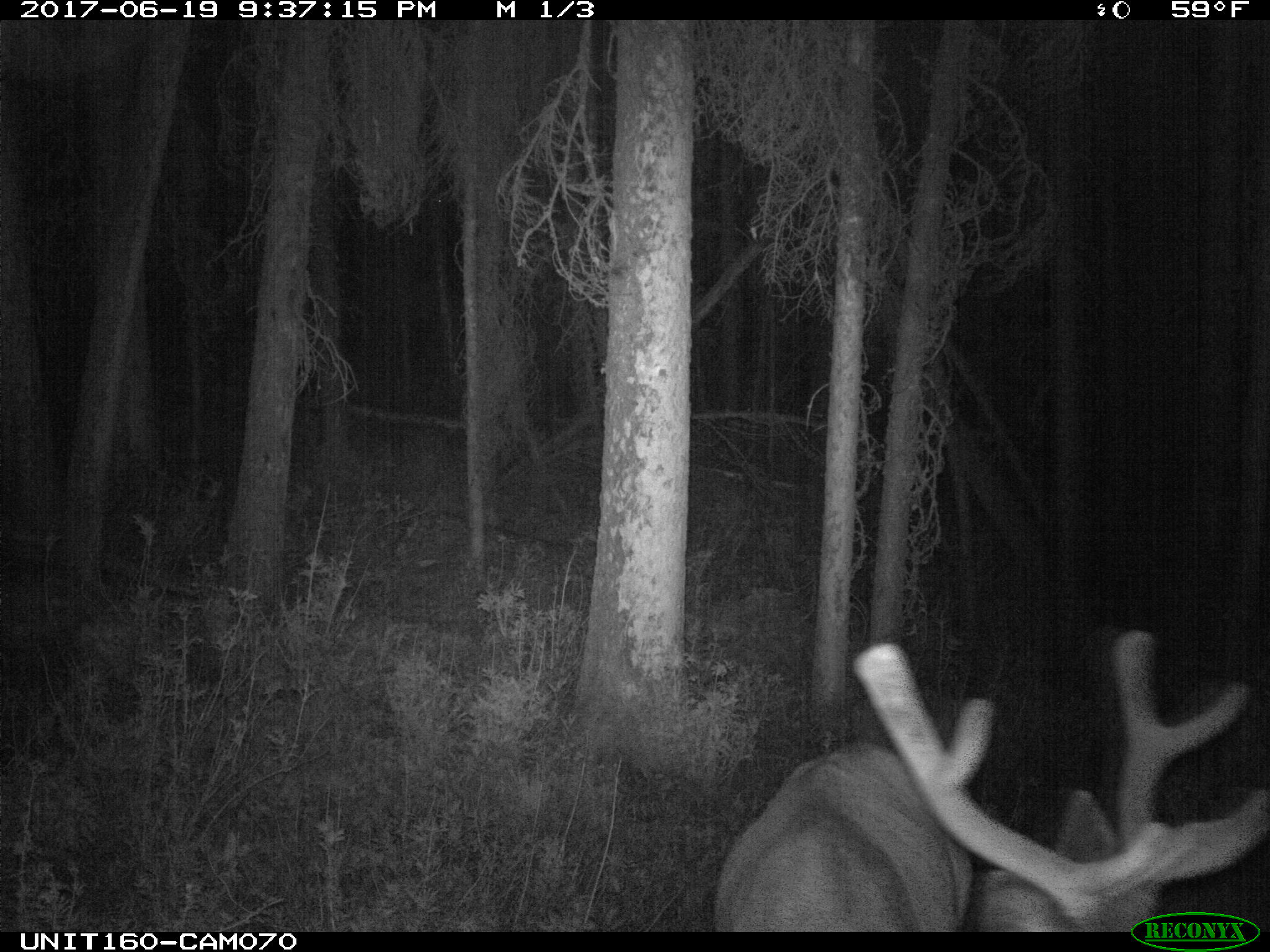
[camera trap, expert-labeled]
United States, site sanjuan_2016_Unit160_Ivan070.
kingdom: Animalia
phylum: Chordata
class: Mammalia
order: Artiodactyla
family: Cervidae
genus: Cervus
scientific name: Cervus elaphus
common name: red deer